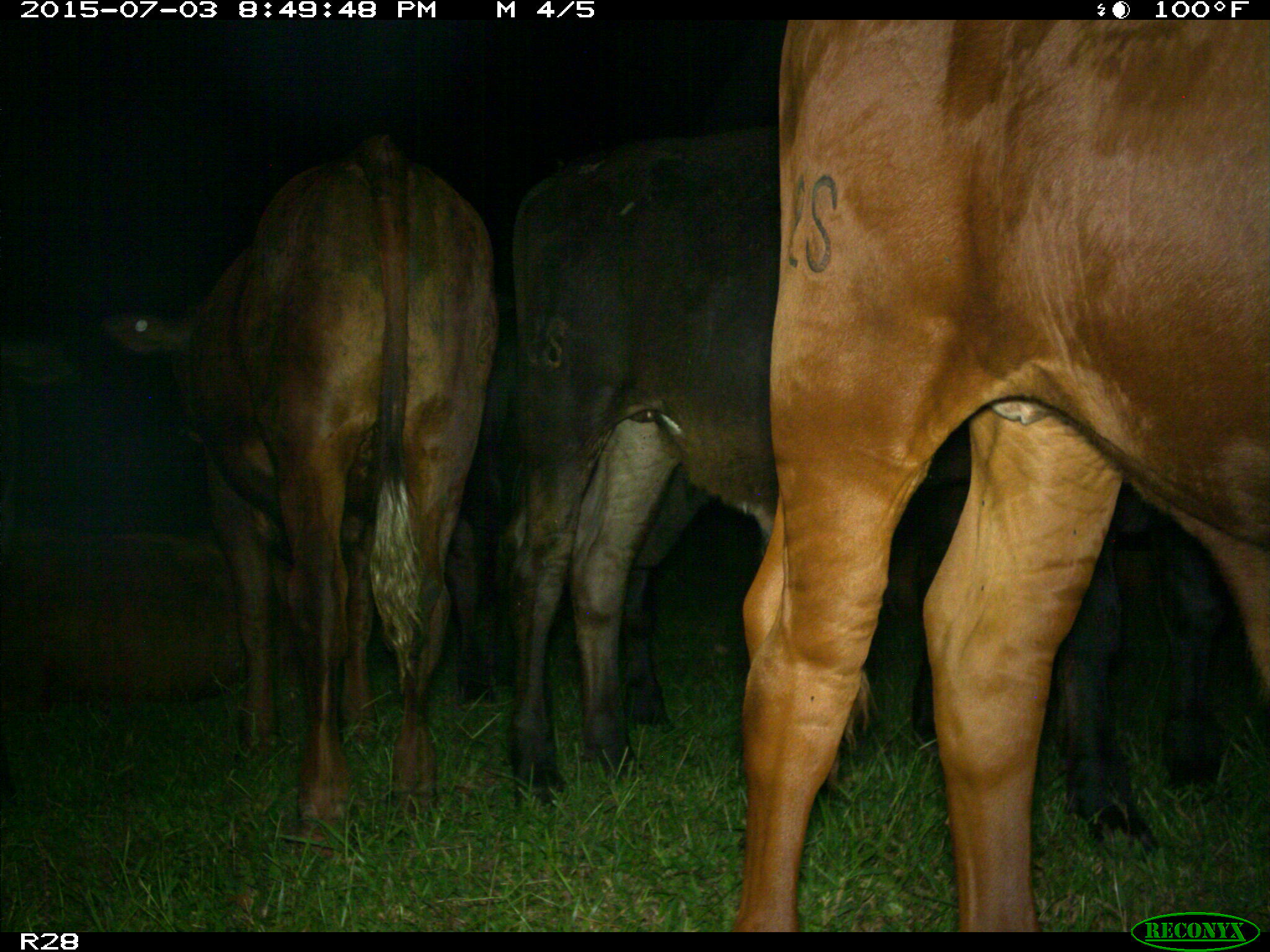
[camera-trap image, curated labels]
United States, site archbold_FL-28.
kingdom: Animalia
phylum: Chordata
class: Mammalia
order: Artiodactyla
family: Bovidae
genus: Bos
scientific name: Bos taurus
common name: domestic cow